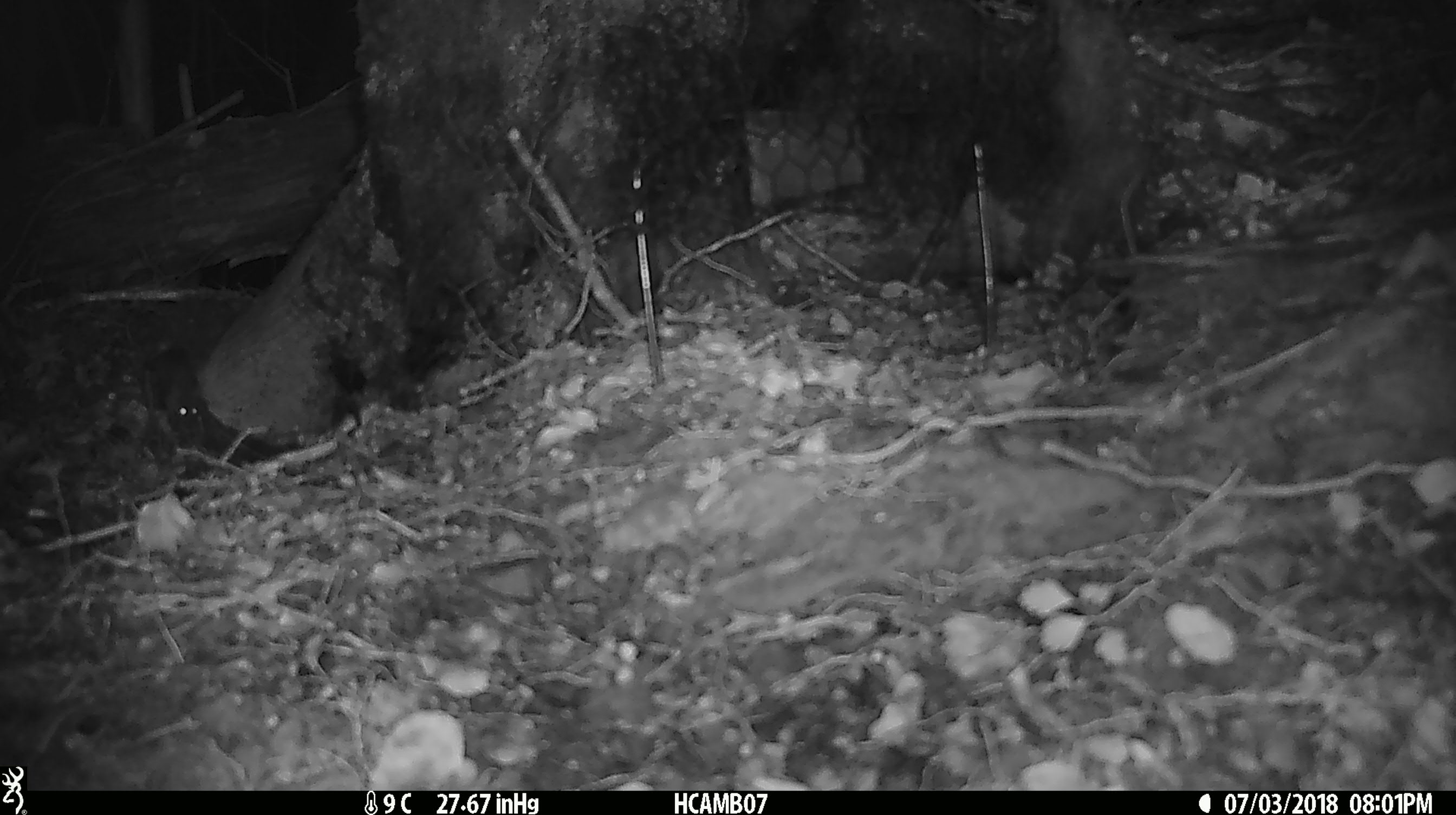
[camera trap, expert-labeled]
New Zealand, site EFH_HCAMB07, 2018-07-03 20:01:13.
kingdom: Animalia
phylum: Chordata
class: Mammalia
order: Rodentia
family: Muridae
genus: Mus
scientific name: Mus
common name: mouse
Mouse (Mus).